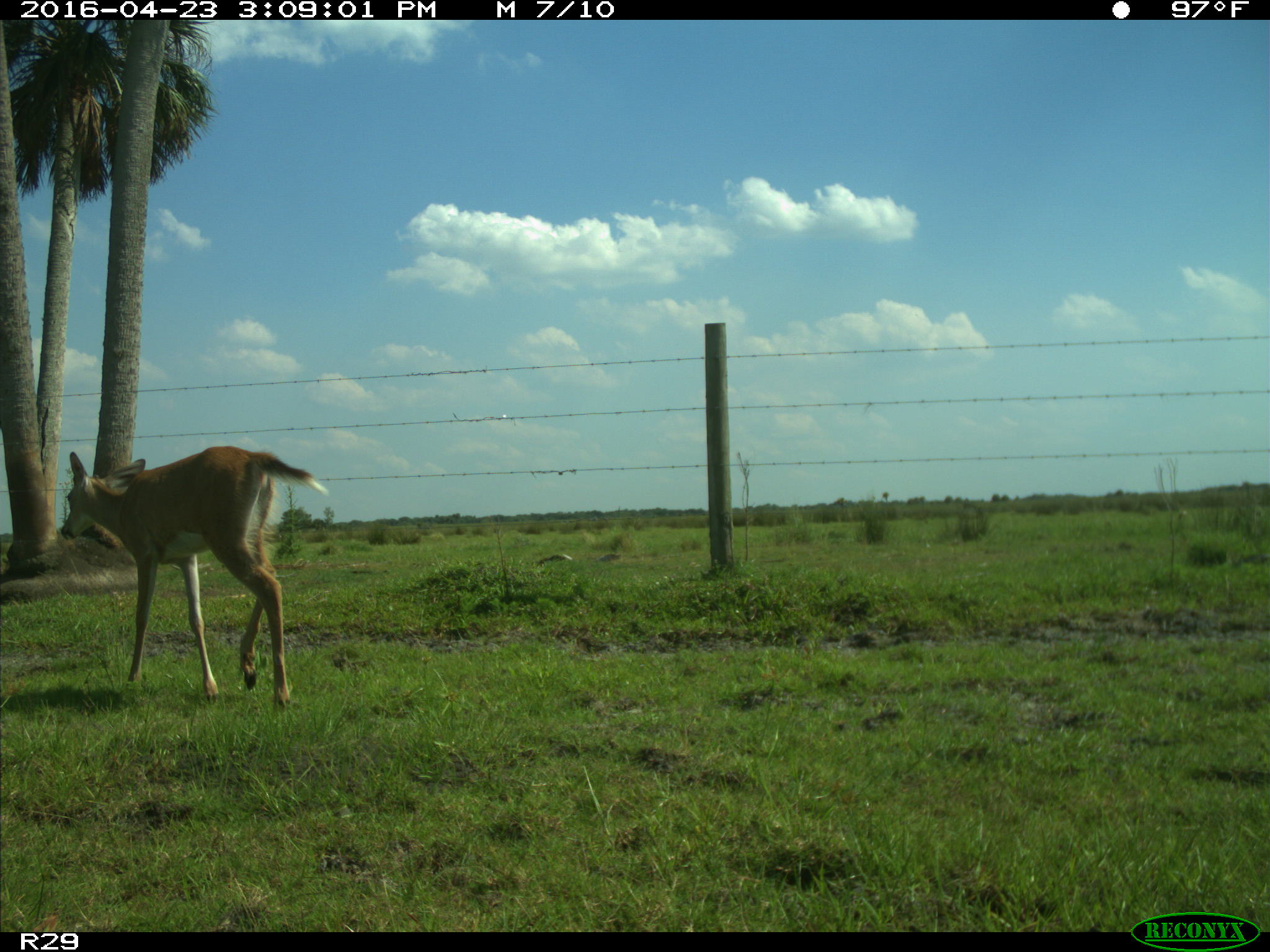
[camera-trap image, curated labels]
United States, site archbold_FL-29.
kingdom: Animalia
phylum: Chordata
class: Mammalia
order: Artiodactyla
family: Cervidae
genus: Odocoileus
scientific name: Odocoileus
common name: deer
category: unidentified deer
Unidentified deer (deer) (Odocoileus).